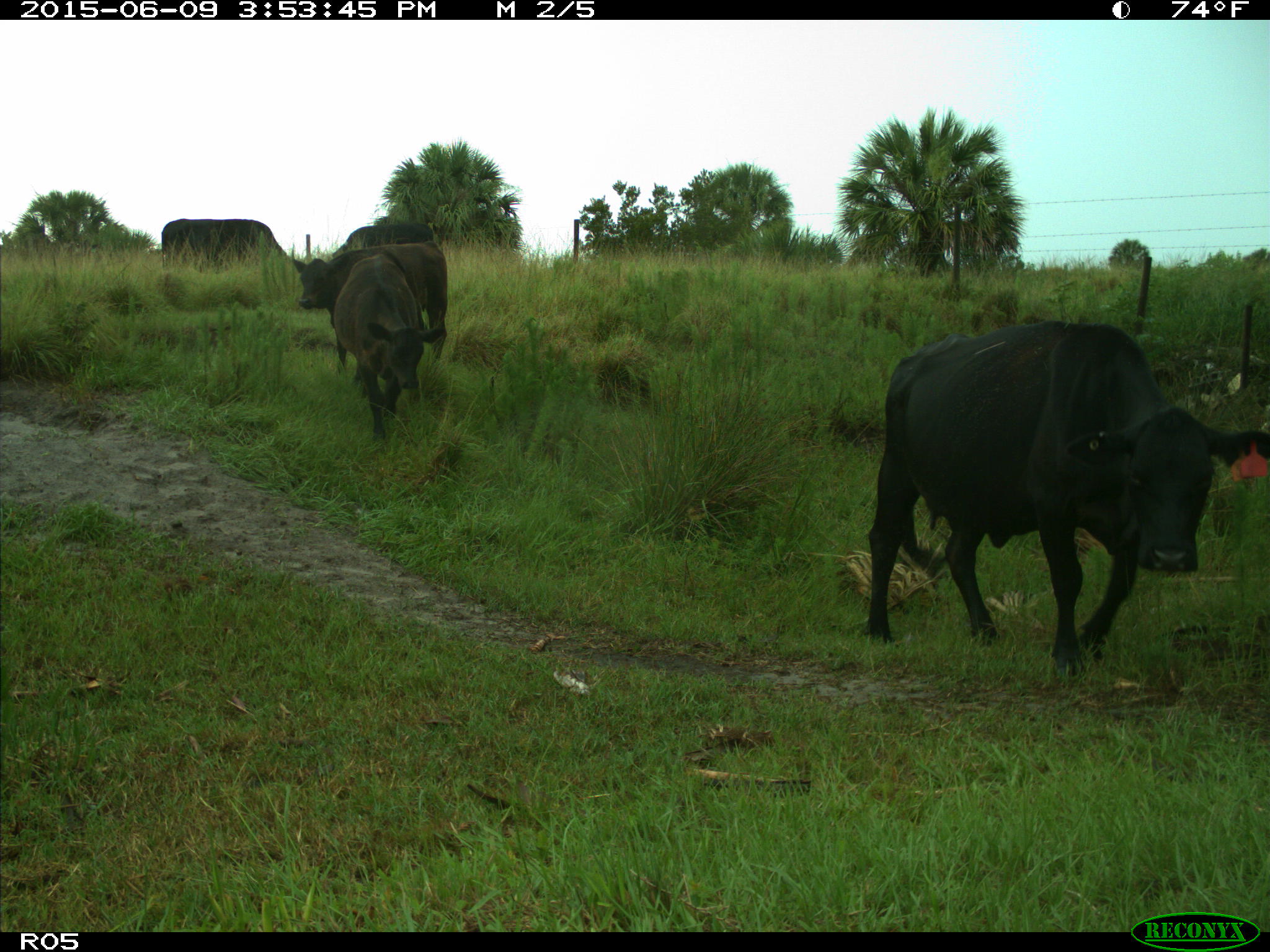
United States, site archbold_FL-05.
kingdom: Animalia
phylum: Chordata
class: Mammalia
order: Artiodactyla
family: Bovidae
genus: Bos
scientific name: Bos taurus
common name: domestic cow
Bos taurus (domestic cow).